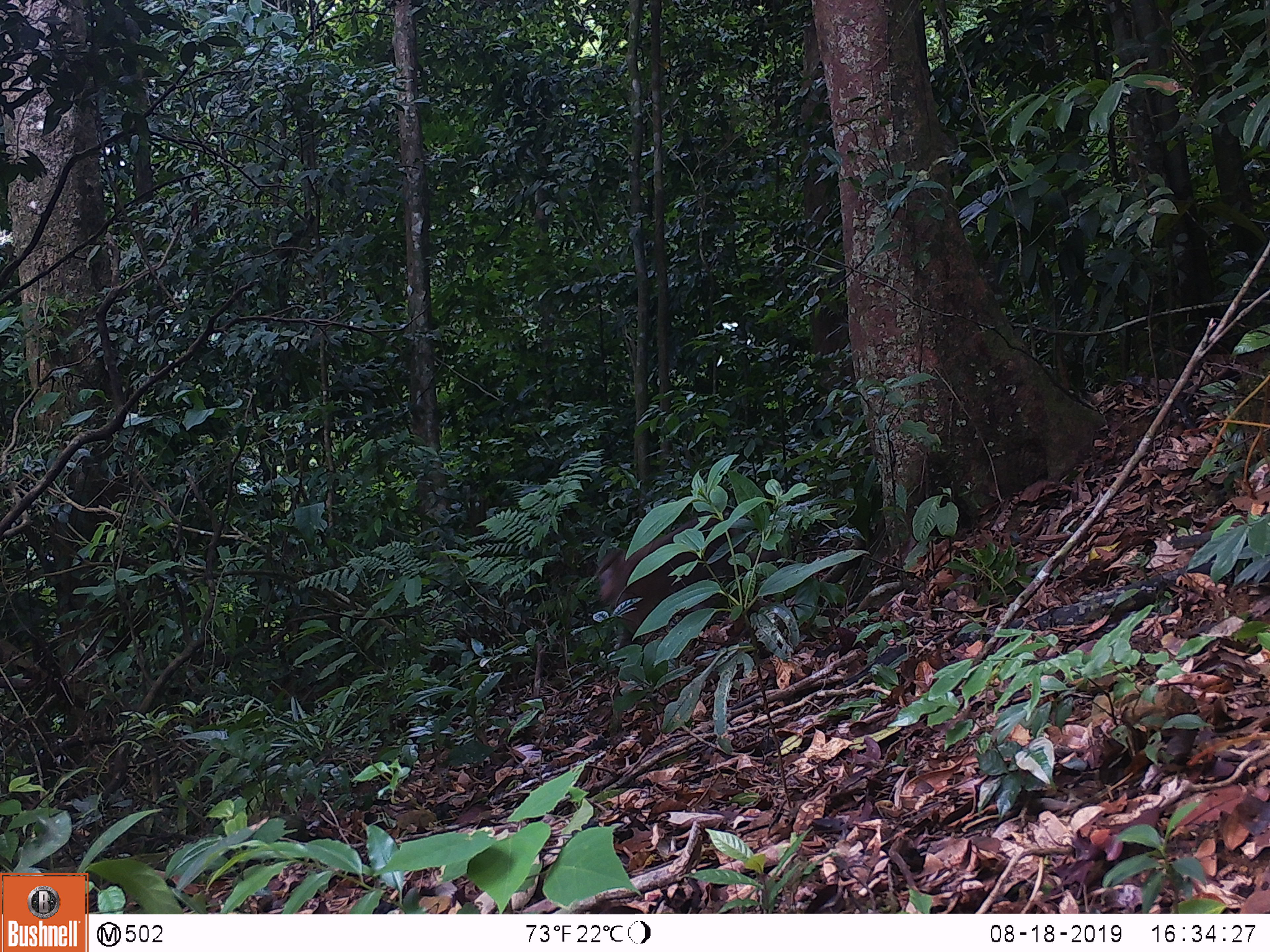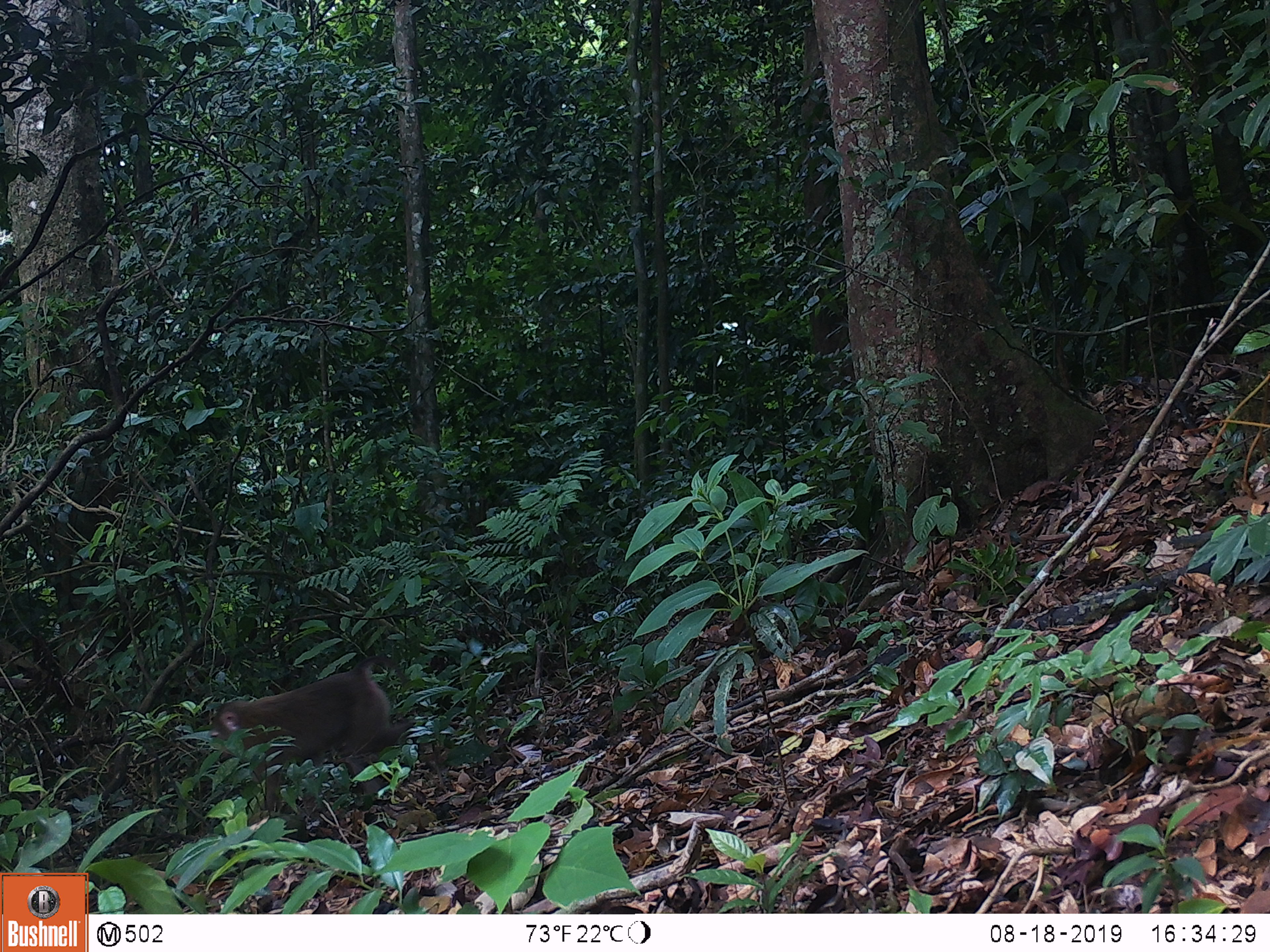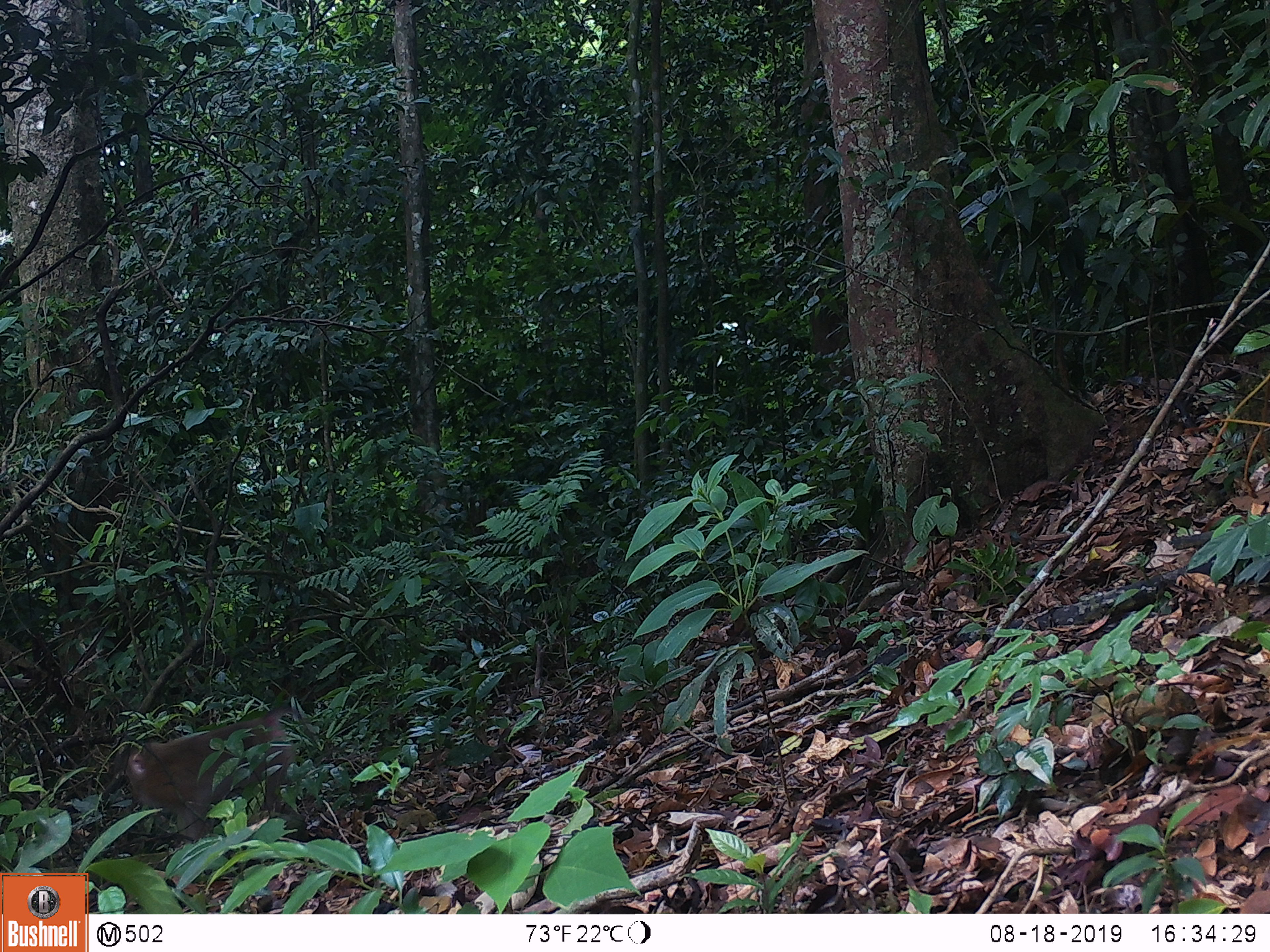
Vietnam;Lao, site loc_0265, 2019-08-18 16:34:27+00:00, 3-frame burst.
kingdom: Animalia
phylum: Chordata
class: Mammalia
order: Primates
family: Cercopithecidae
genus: Macaca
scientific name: Macaca nemestrina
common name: pig-tailed macaque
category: pig tailed macaque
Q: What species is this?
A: Pig tailed macaque (pig-tailed macaque) (Macaca nemestrina).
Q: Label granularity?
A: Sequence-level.